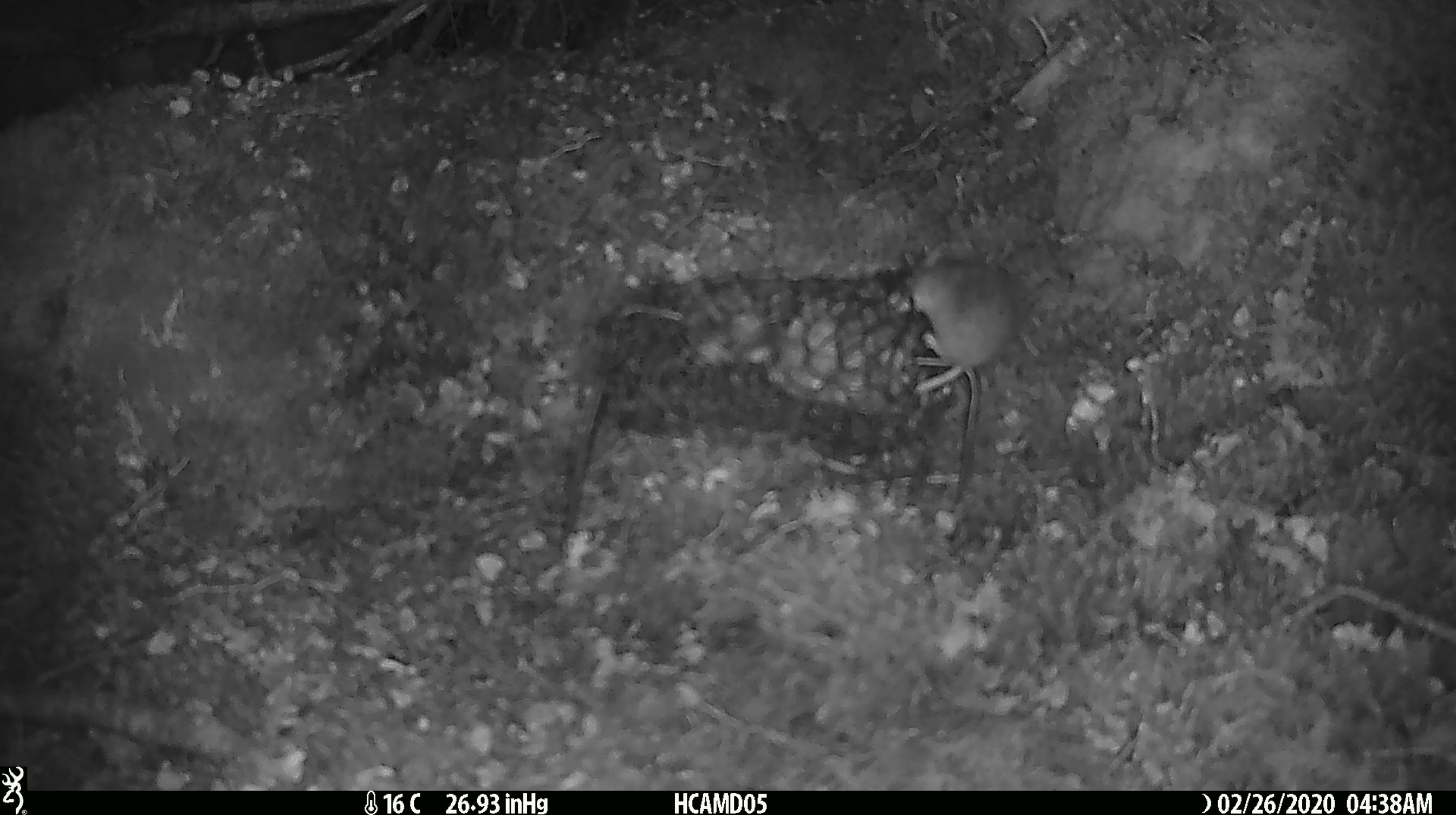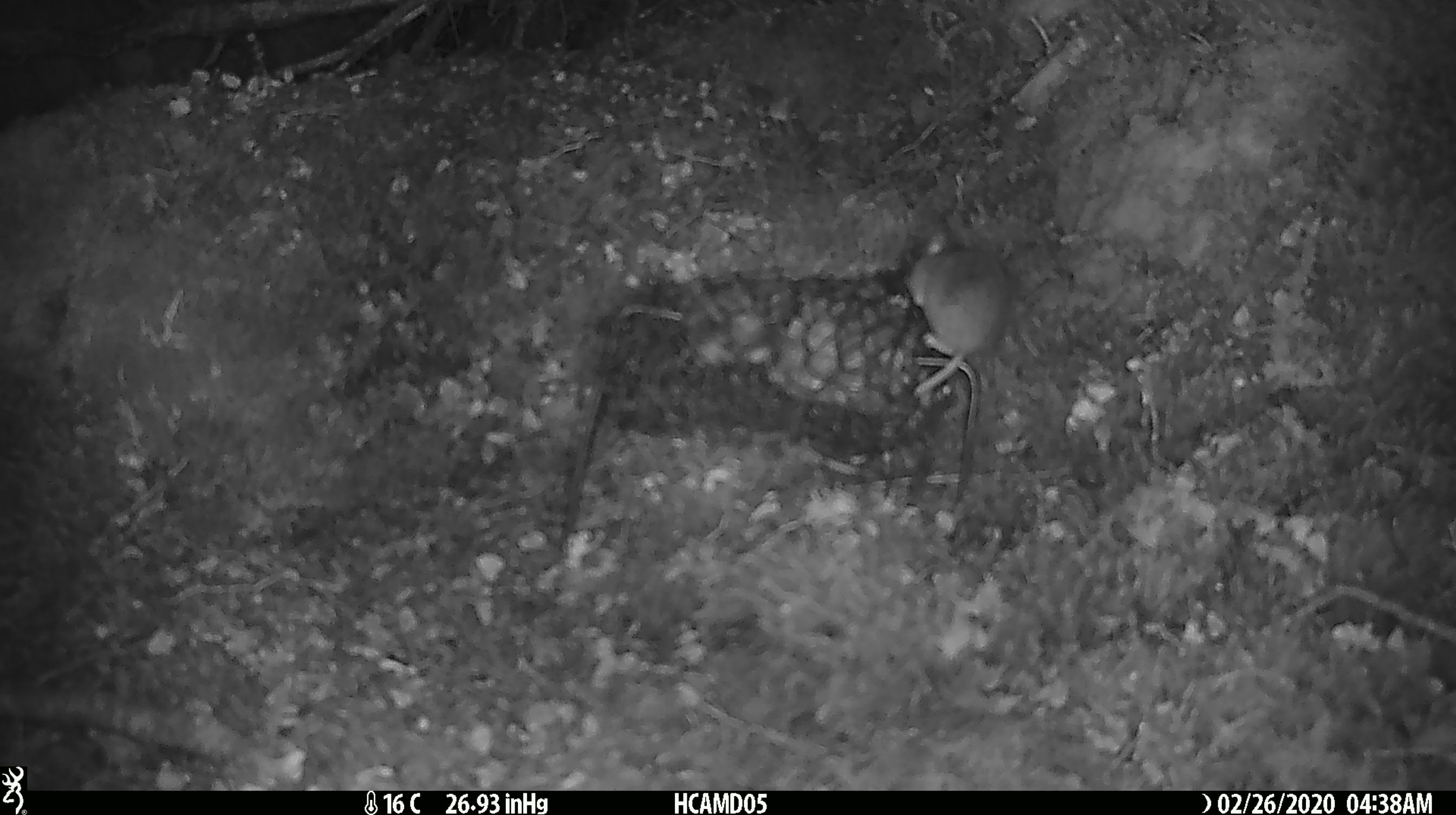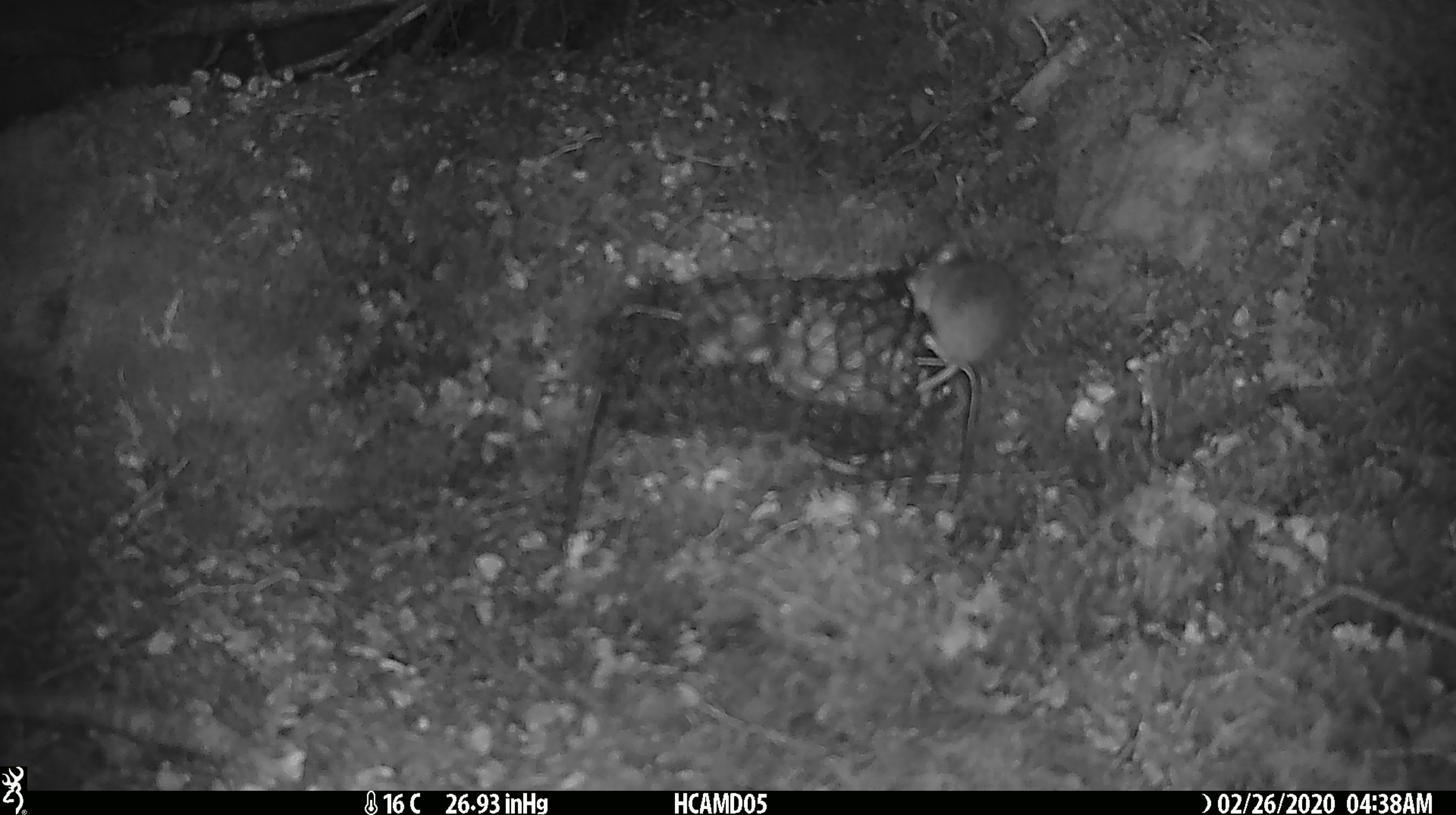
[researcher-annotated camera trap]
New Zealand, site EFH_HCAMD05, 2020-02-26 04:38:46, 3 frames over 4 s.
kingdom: Animalia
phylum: Chordata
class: Mammalia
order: Rodentia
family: Muridae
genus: Mus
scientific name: Mus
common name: mouse